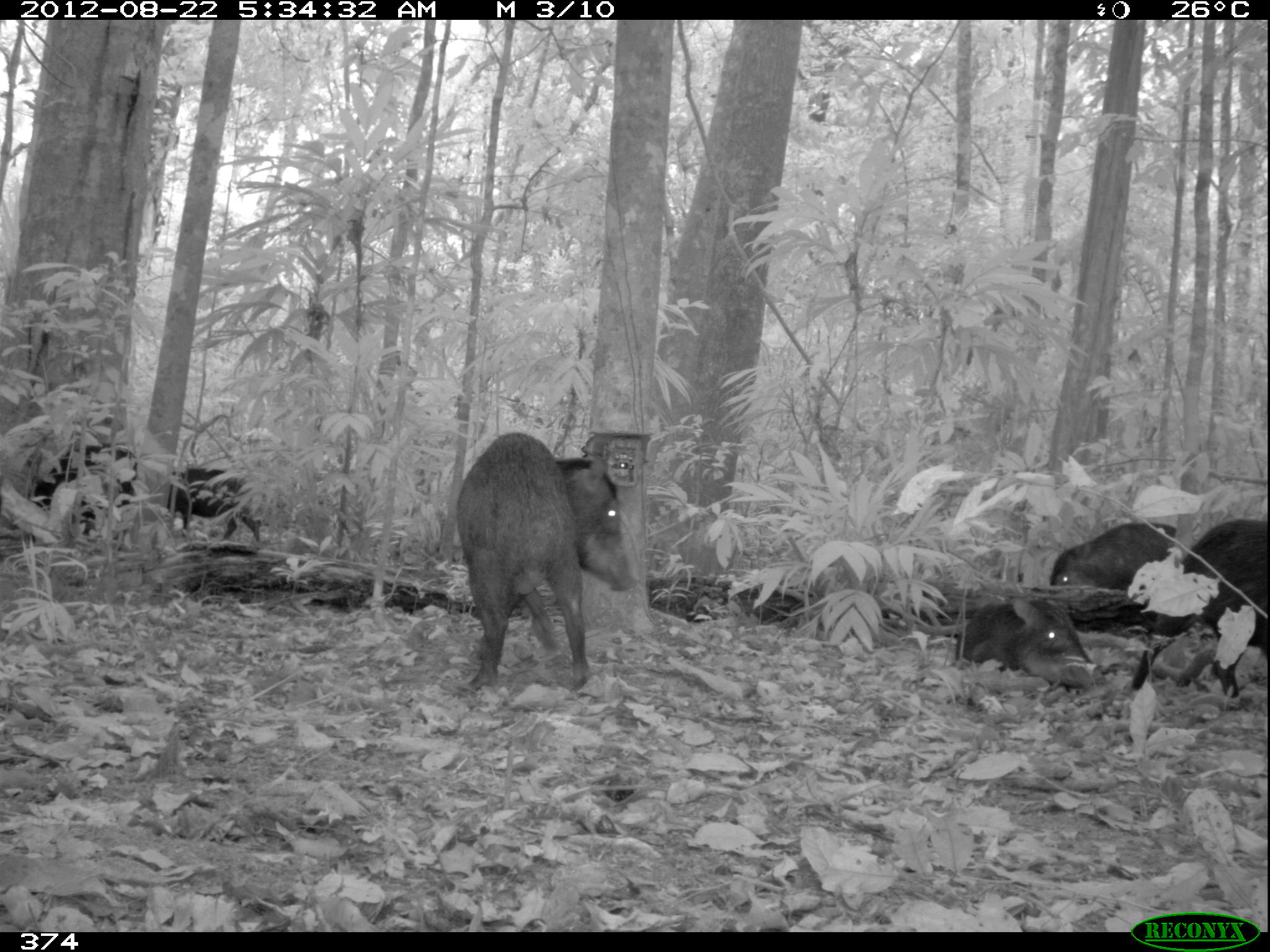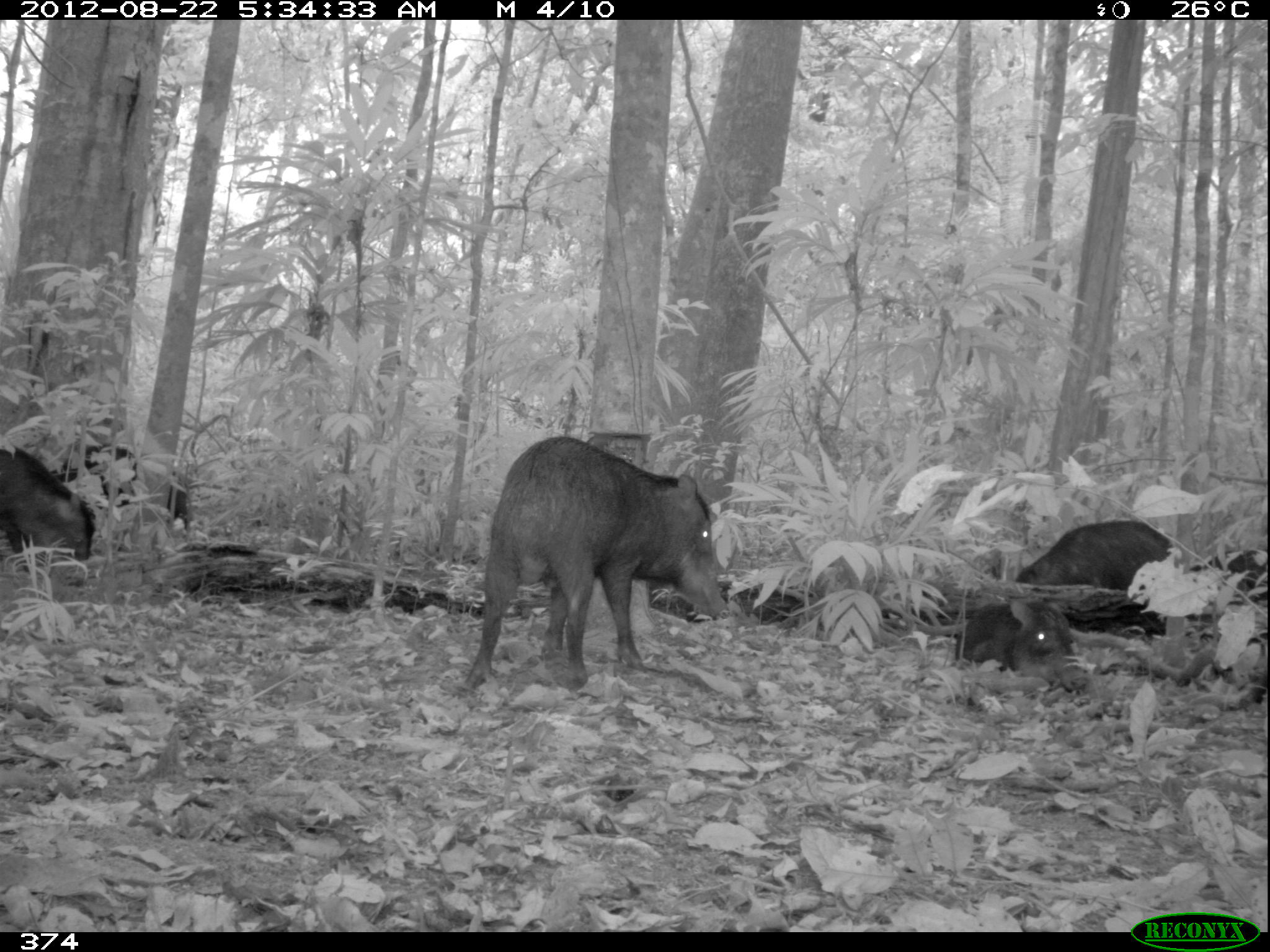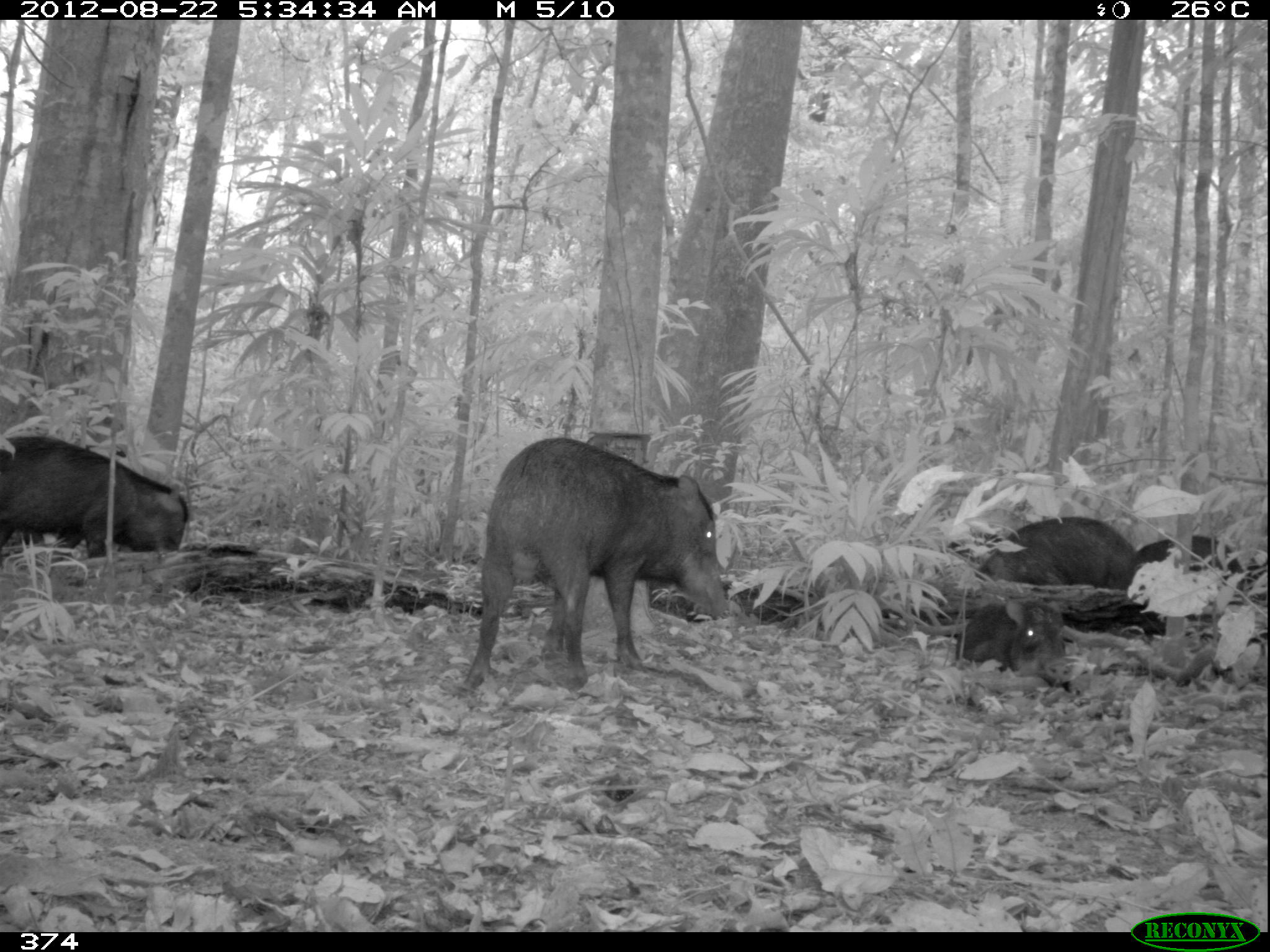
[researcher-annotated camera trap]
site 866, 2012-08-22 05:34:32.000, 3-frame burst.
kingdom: Animalia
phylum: Chordata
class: Mammalia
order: Artiodactyla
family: Tayassuidae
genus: Tayassu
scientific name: Tayassu pecari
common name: white-lipped peccary